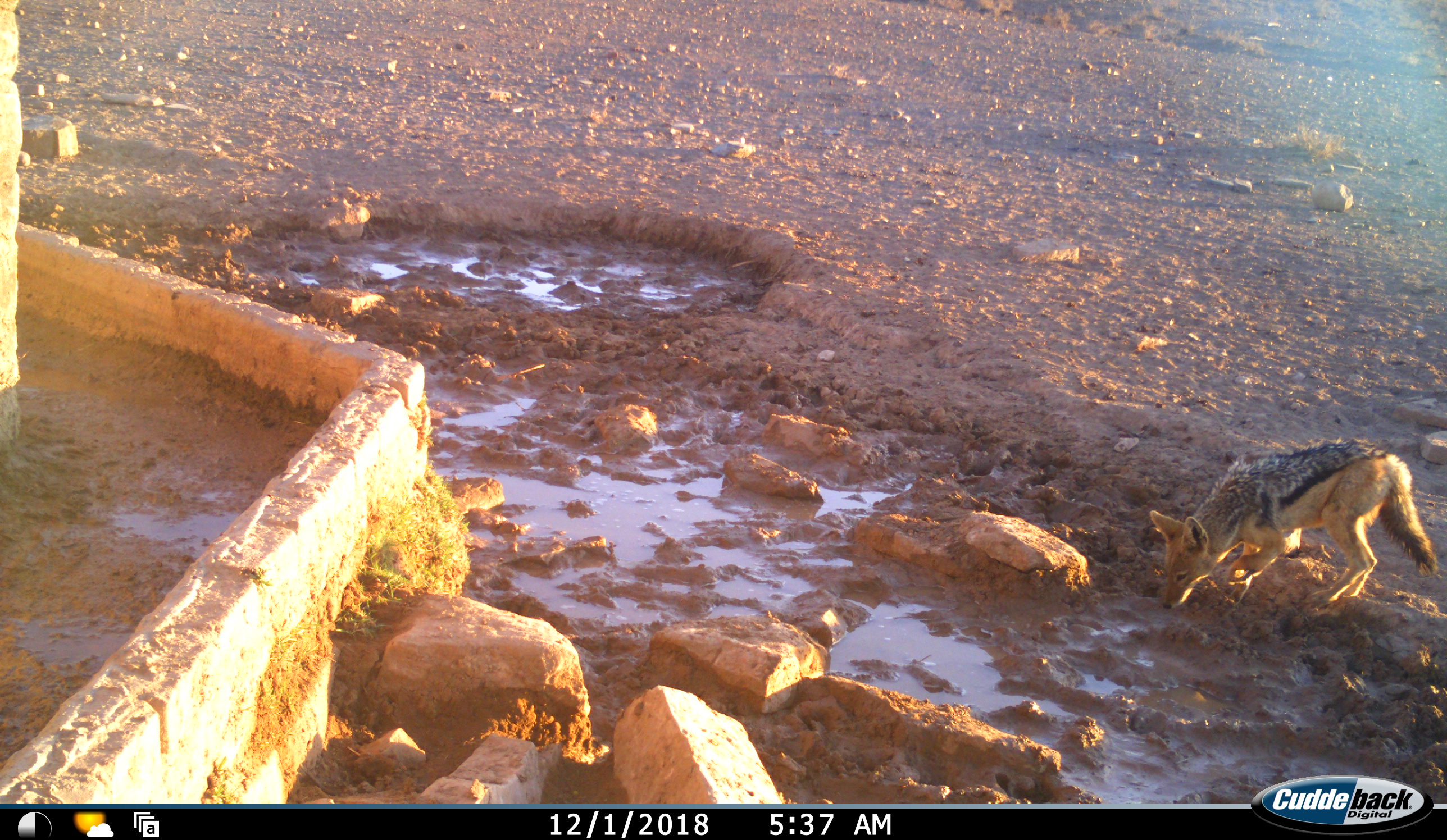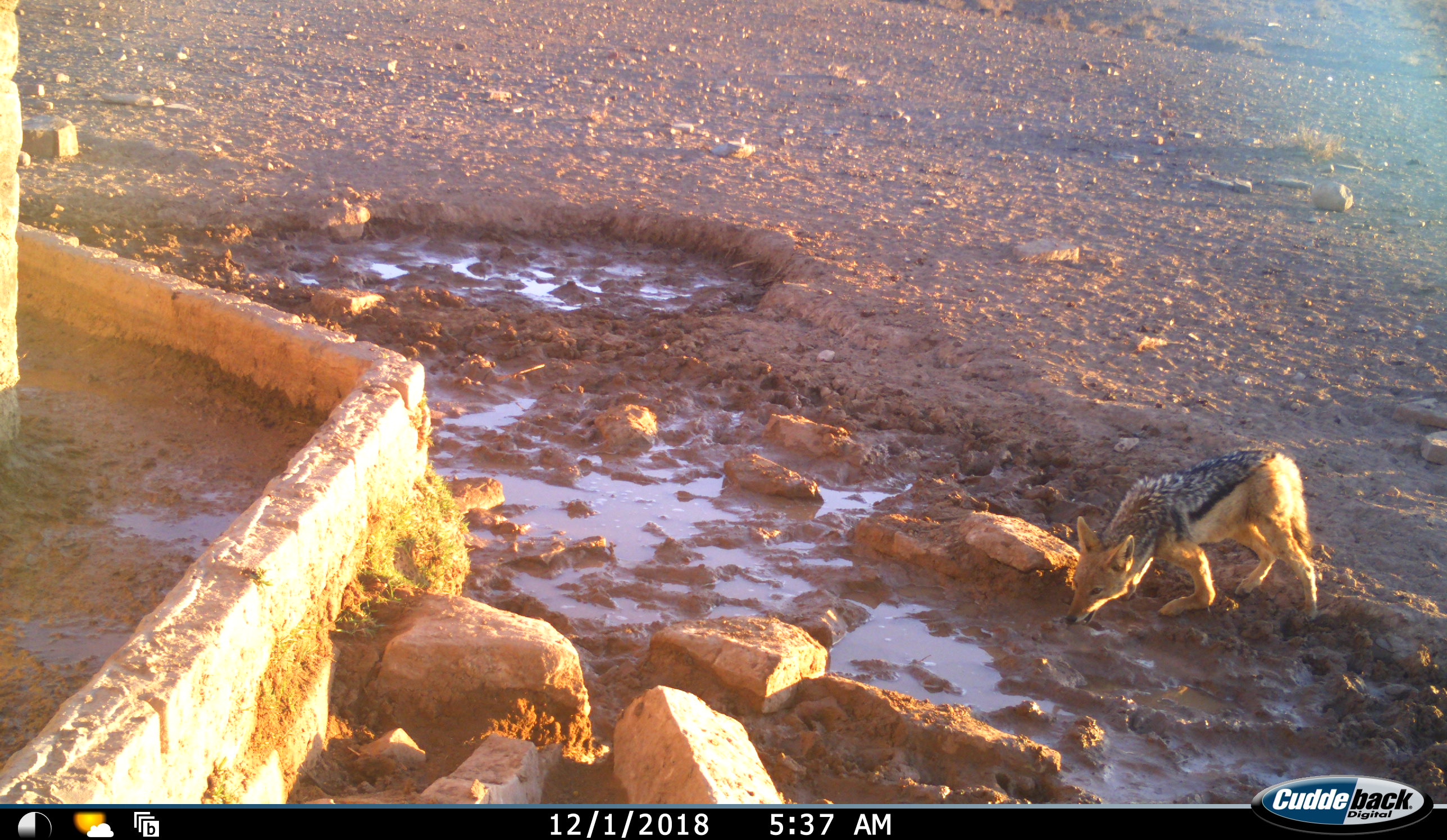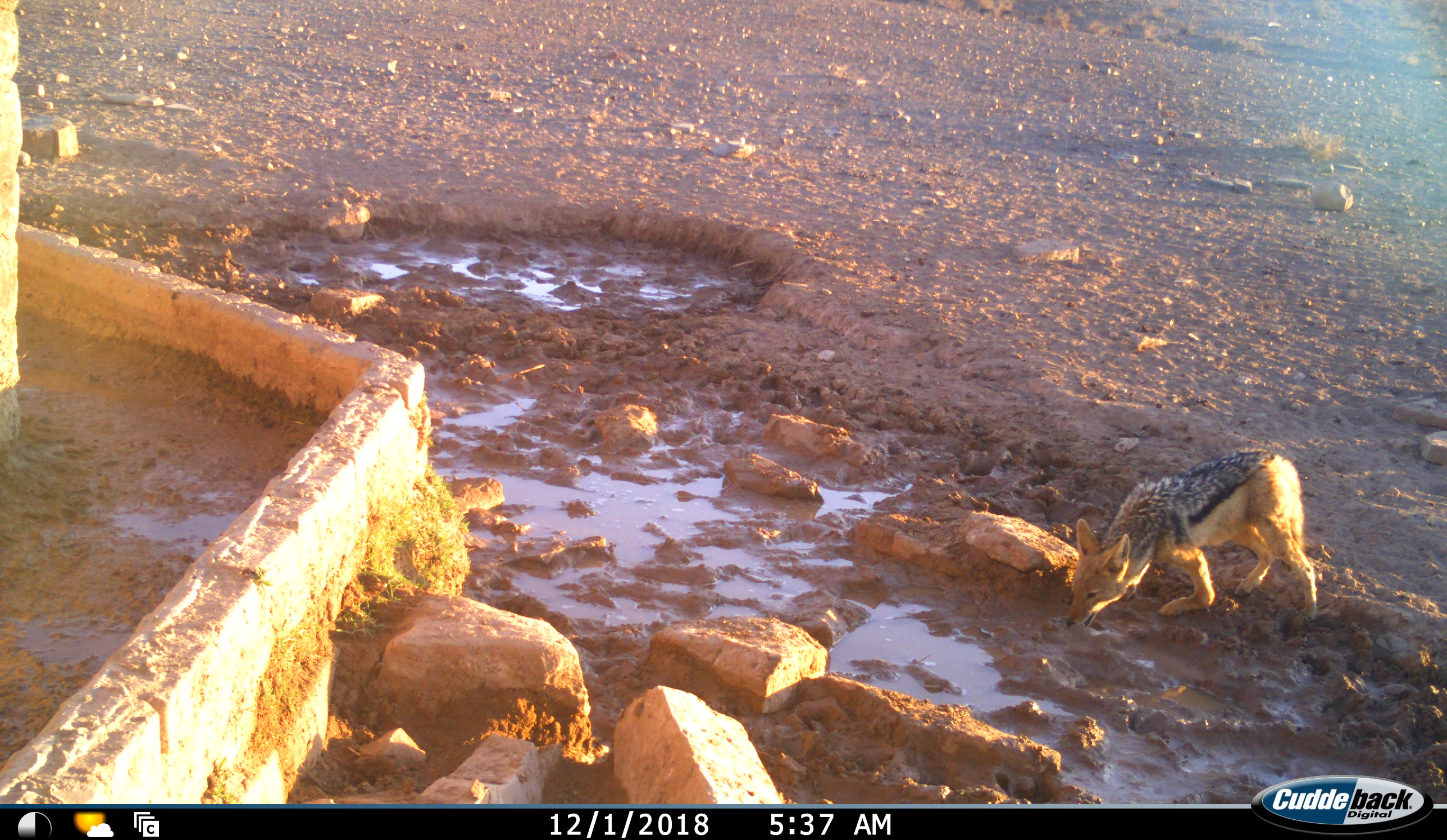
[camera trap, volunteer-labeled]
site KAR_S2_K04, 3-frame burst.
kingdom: Animalia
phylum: Chordata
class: Mammalia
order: Carnivora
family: Canidae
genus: Lupulella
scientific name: Lupulella mesomelas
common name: black-backed jackal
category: jackalblackbacked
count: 1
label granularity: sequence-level